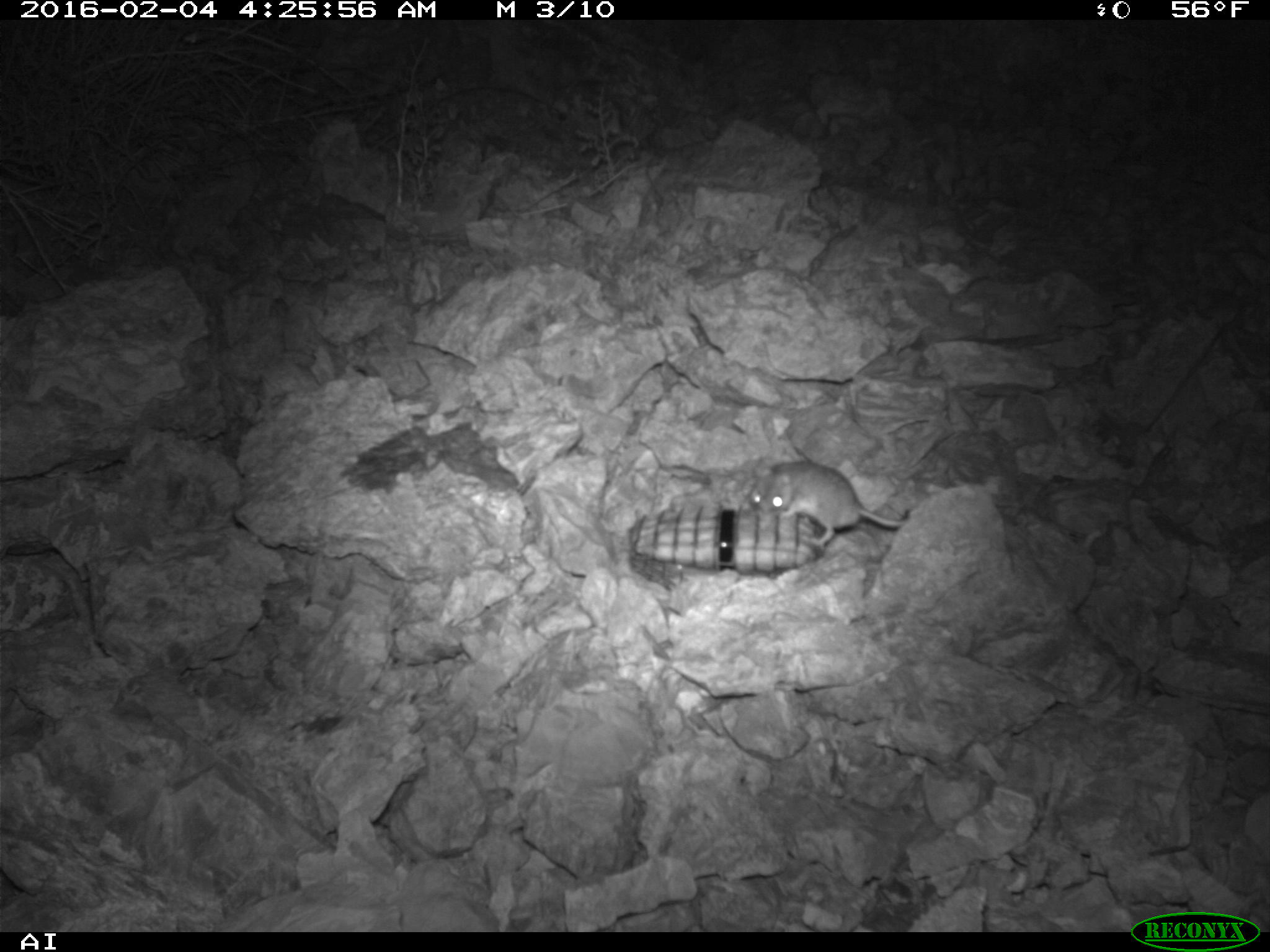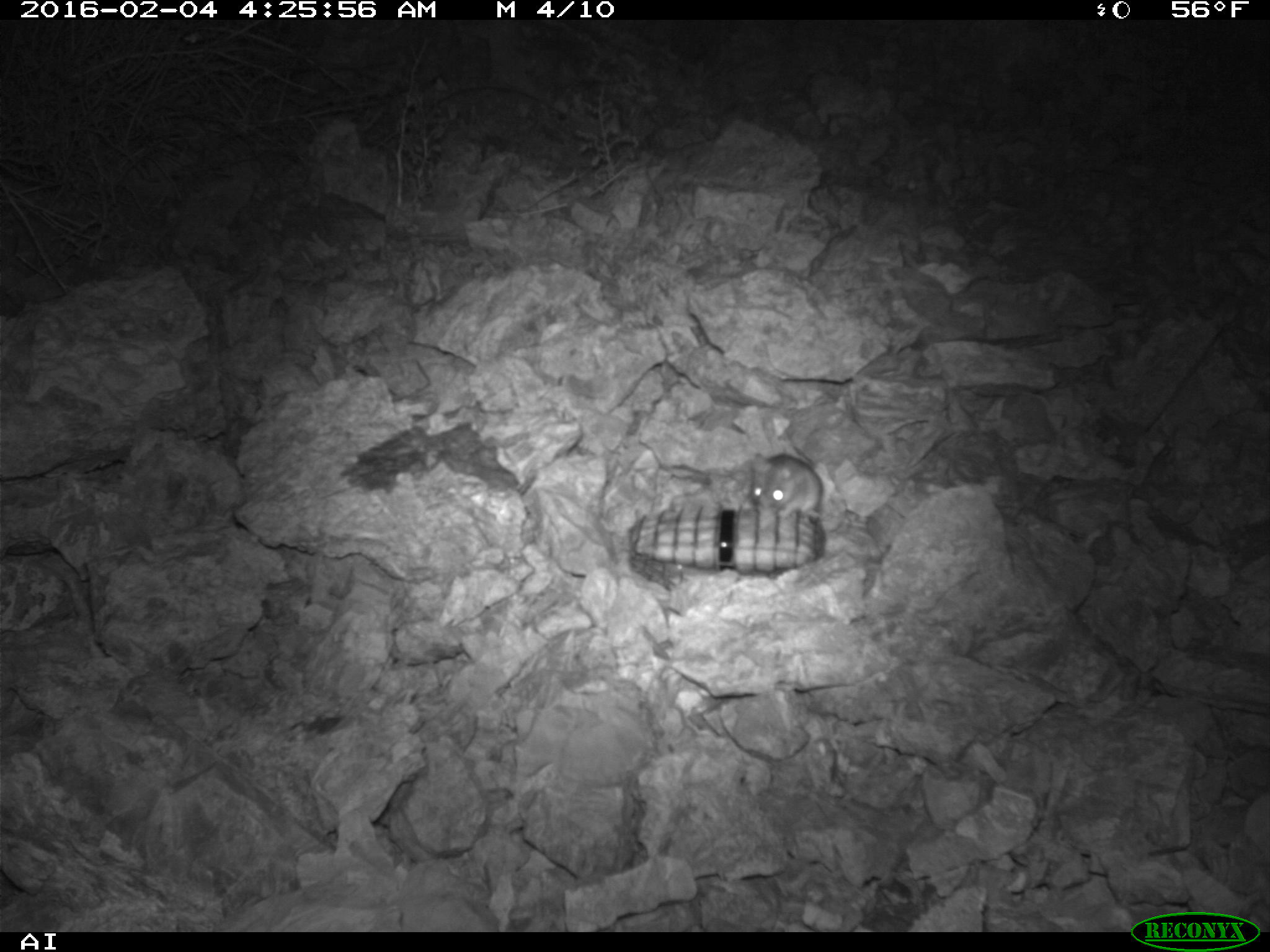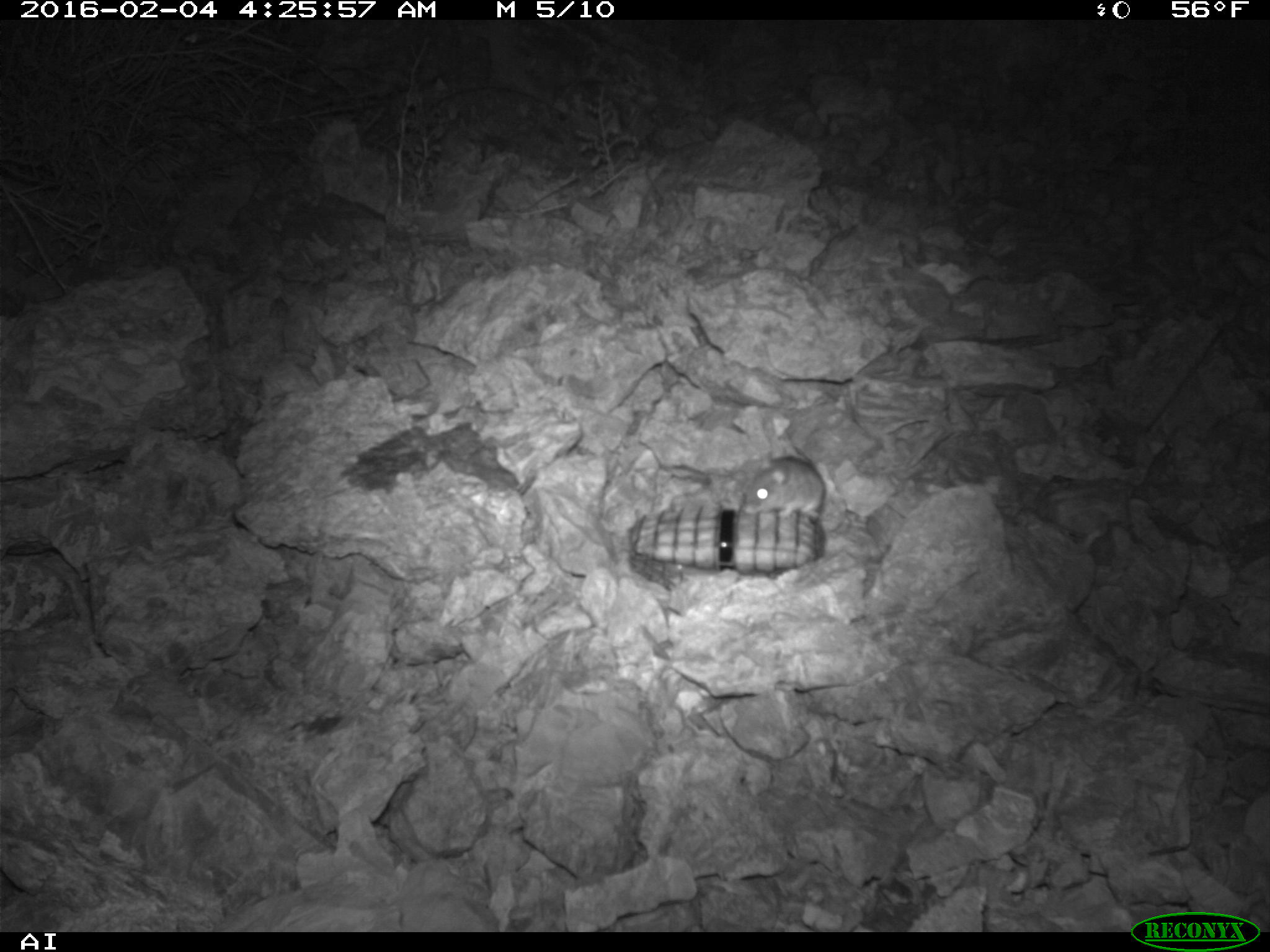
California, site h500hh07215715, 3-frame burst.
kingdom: Animalia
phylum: Chordata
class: Mammalia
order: Rodentia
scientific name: Rodentia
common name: rodent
Rodent (Rodentia).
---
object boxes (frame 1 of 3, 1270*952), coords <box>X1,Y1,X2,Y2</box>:
rodent: <box>745,456,916,552</box>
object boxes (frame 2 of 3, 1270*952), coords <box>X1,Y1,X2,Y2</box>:
rodent: <box>753,452,823,519</box>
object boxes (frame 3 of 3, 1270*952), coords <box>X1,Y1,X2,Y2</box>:
rodent: <box>740,450,846,531</box>